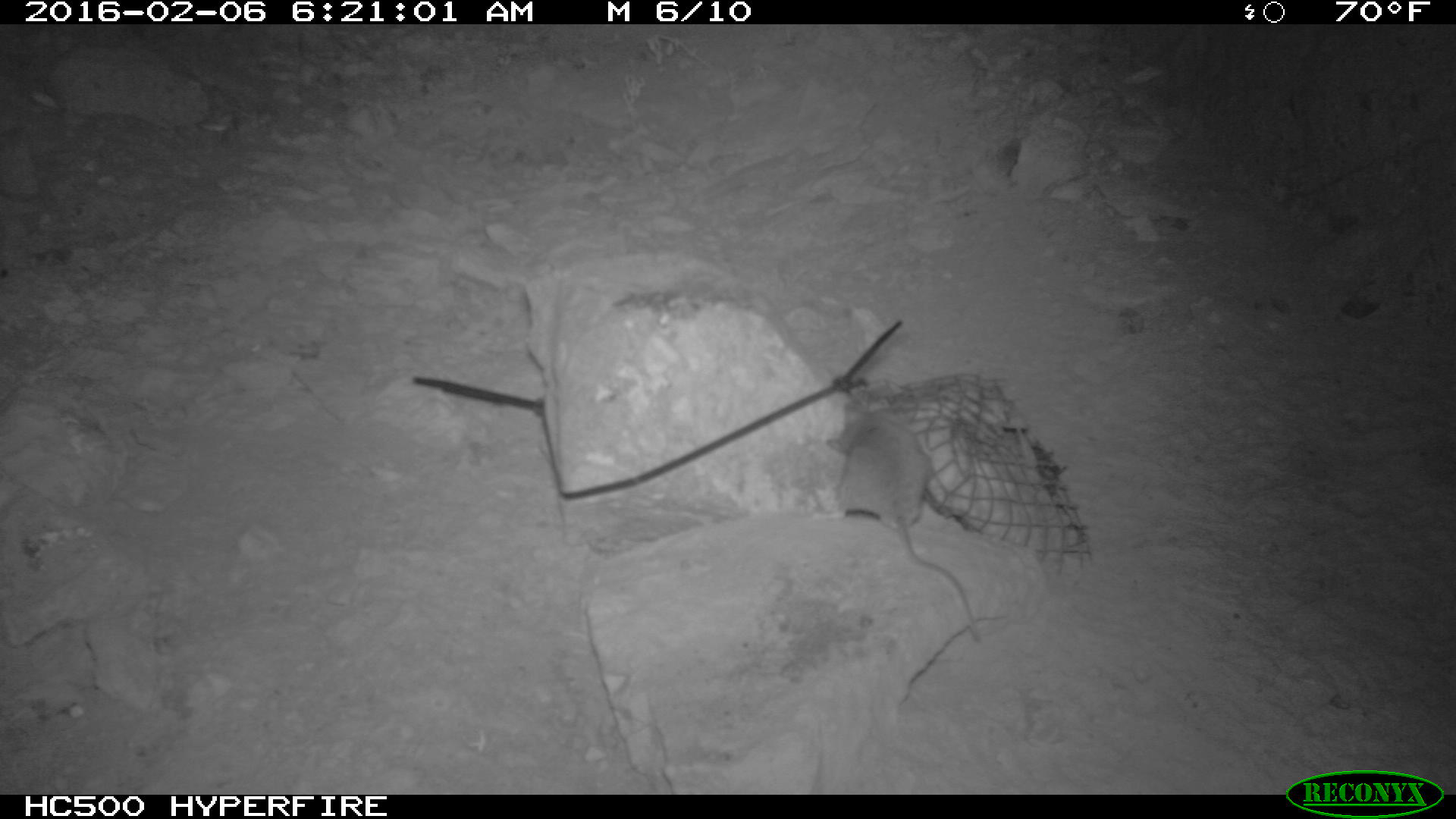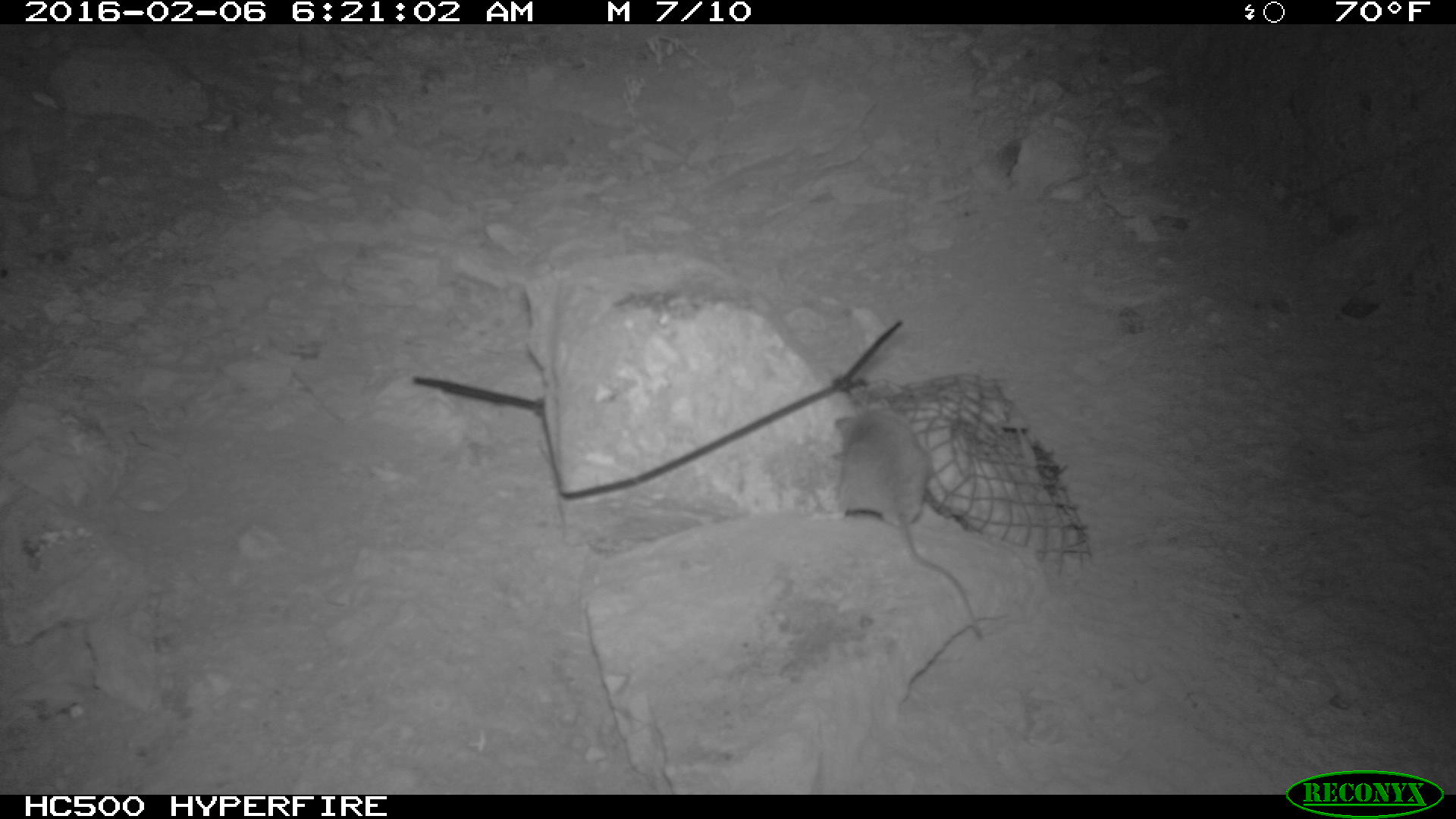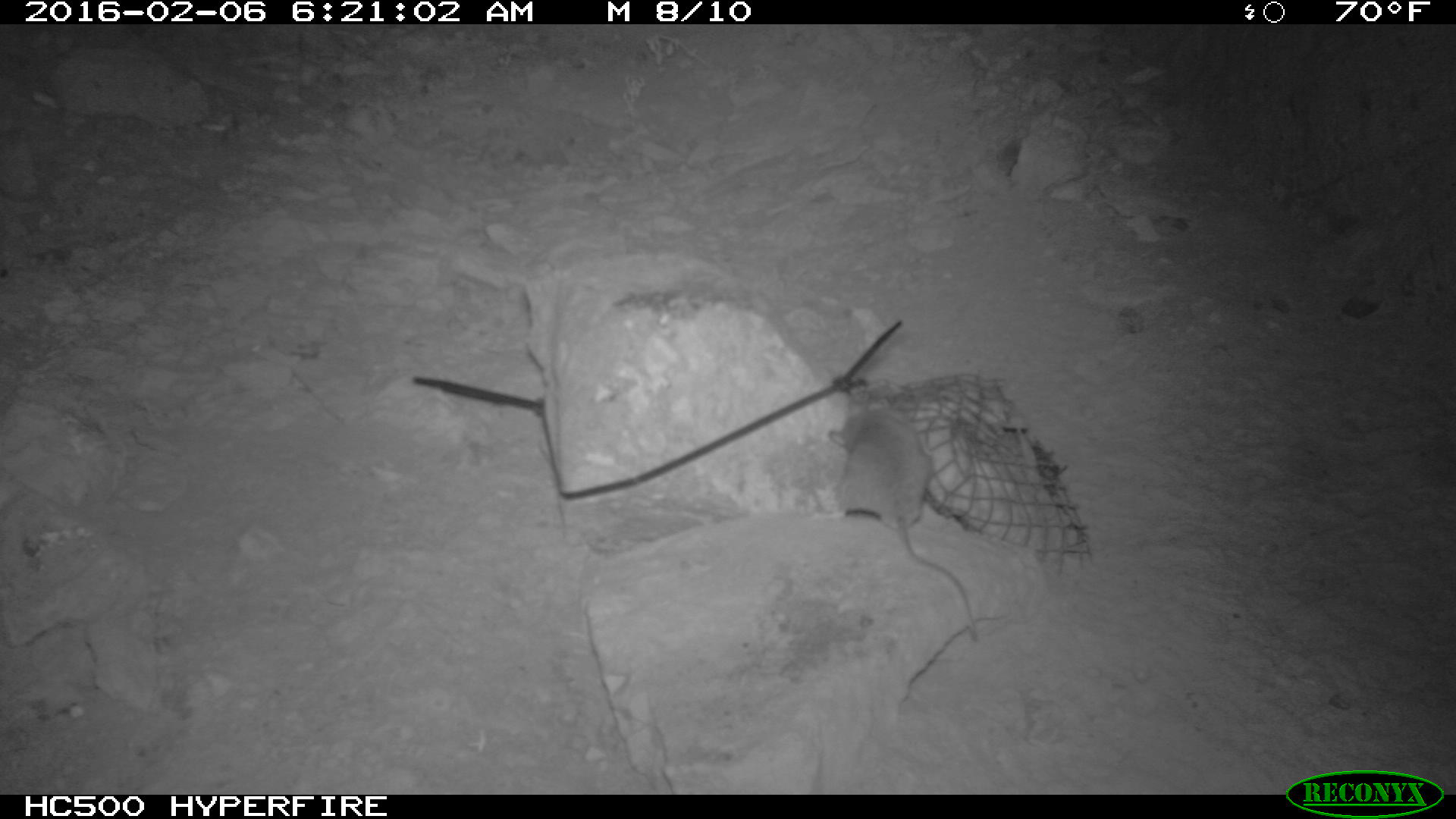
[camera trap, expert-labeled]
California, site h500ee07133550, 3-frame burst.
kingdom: Animalia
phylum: Chordata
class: Mammalia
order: Rodentia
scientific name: Rodentia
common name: rodent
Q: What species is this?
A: Rodent (Rodentia).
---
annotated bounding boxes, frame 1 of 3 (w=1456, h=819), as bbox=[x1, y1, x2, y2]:
rodent: bbox=[824, 400, 982, 643]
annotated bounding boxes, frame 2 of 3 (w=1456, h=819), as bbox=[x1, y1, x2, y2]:
rodent: bbox=[809, 398, 986, 643]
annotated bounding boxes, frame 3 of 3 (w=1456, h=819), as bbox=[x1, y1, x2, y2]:
rodent: bbox=[811, 406, 977, 639]